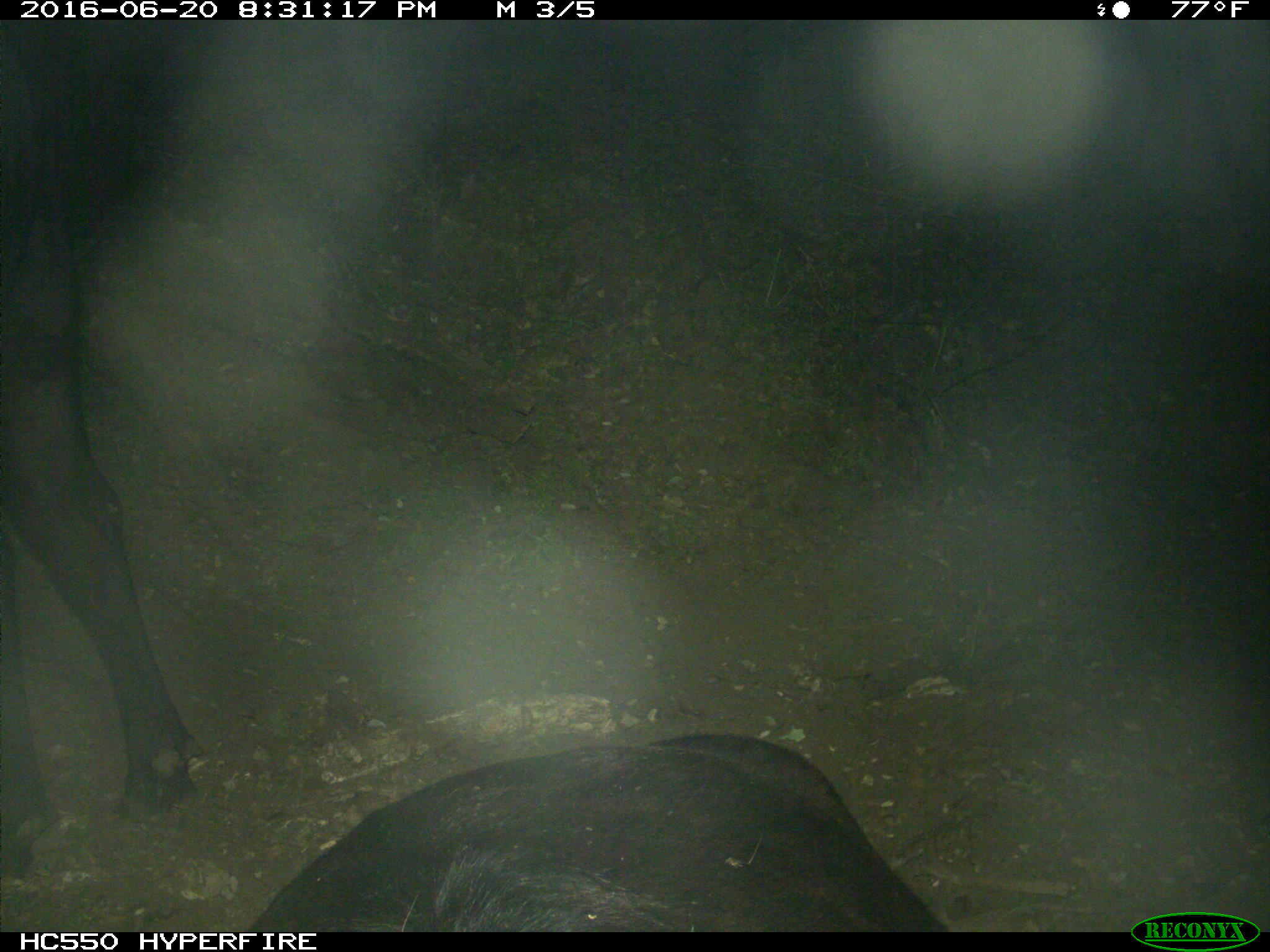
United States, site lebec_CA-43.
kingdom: Animalia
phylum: Chordata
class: Mammalia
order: Artiodactyla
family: Bovidae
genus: Bos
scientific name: Bos taurus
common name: domestic cow